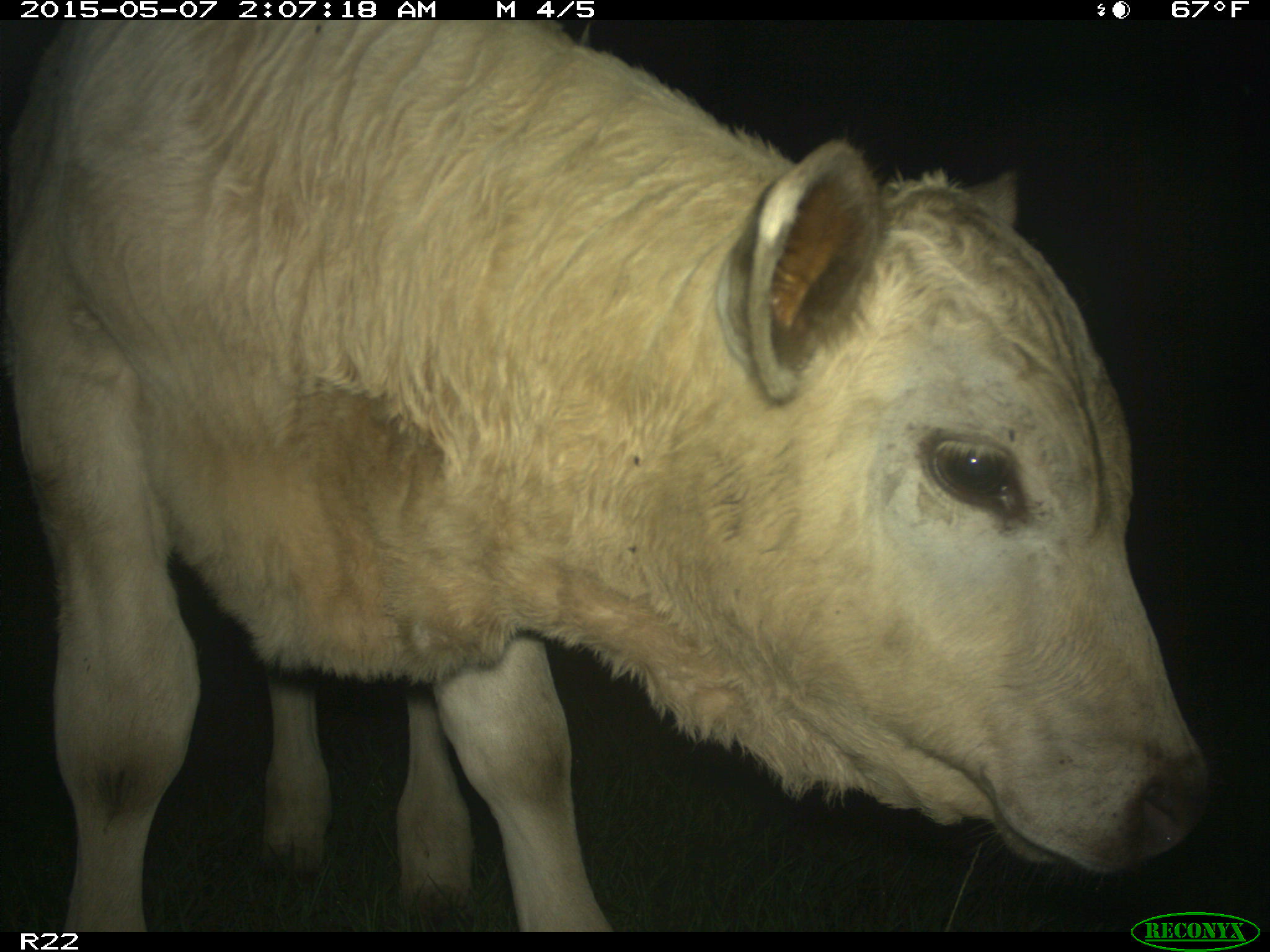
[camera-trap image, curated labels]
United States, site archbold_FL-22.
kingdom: Animalia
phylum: Chordata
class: Mammalia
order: Artiodactyla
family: Bovidae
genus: Bos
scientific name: Bos taurus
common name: domestic cow